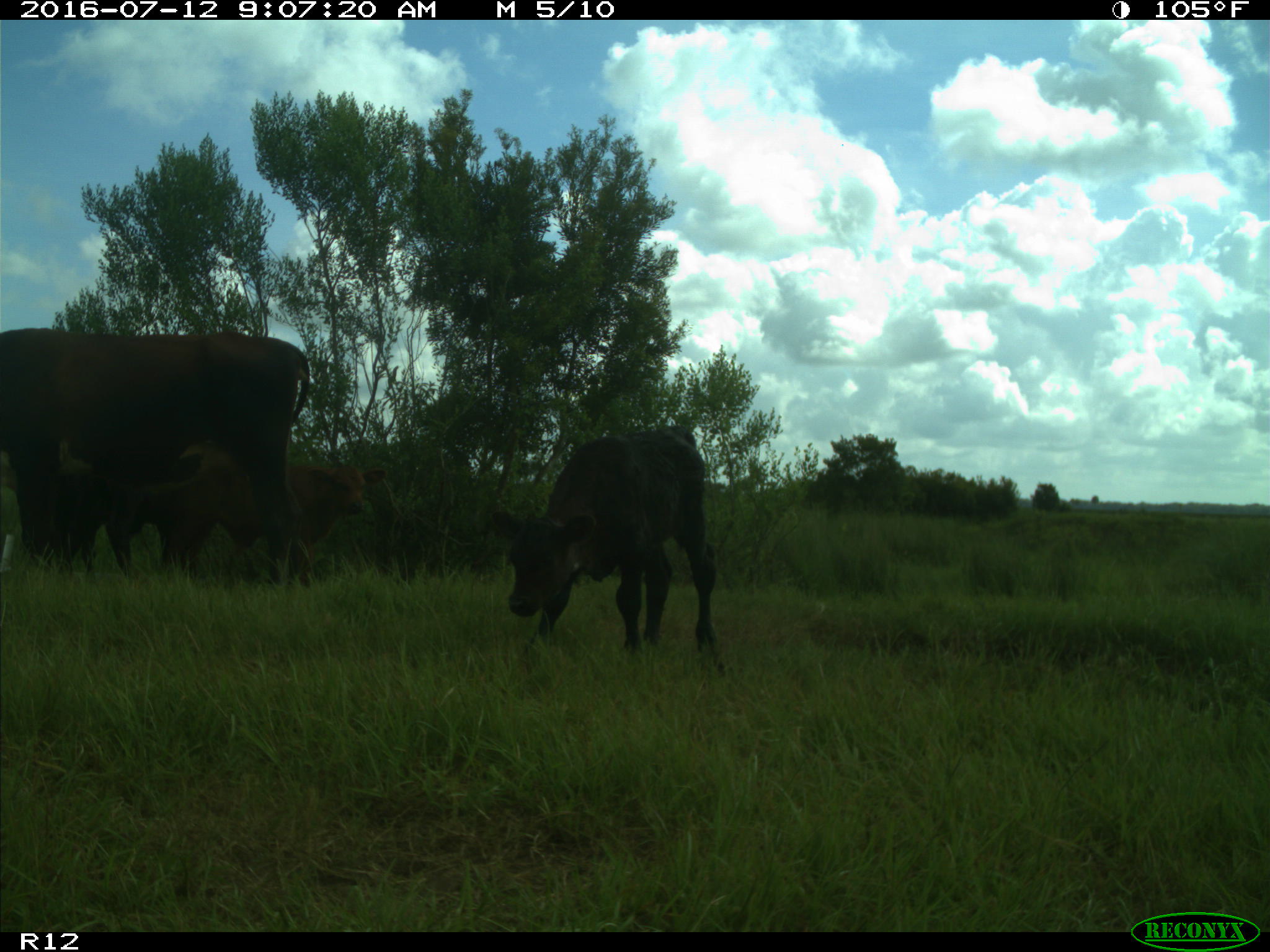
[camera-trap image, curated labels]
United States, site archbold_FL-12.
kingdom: Animalia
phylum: Chordata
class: Mammalia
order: Artiodactyla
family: Bovidae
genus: Bos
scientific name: Bos taurus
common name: domestic cow